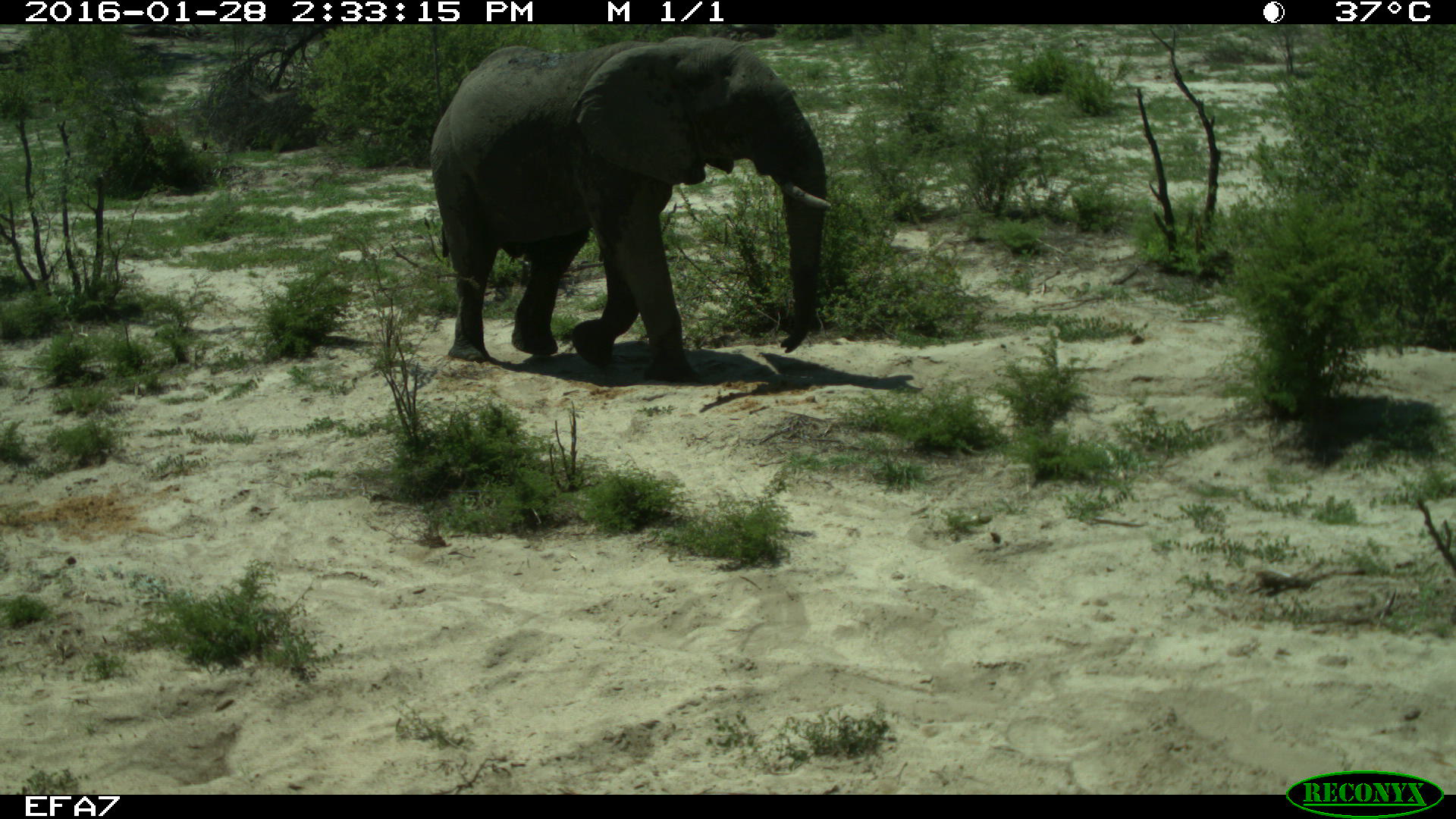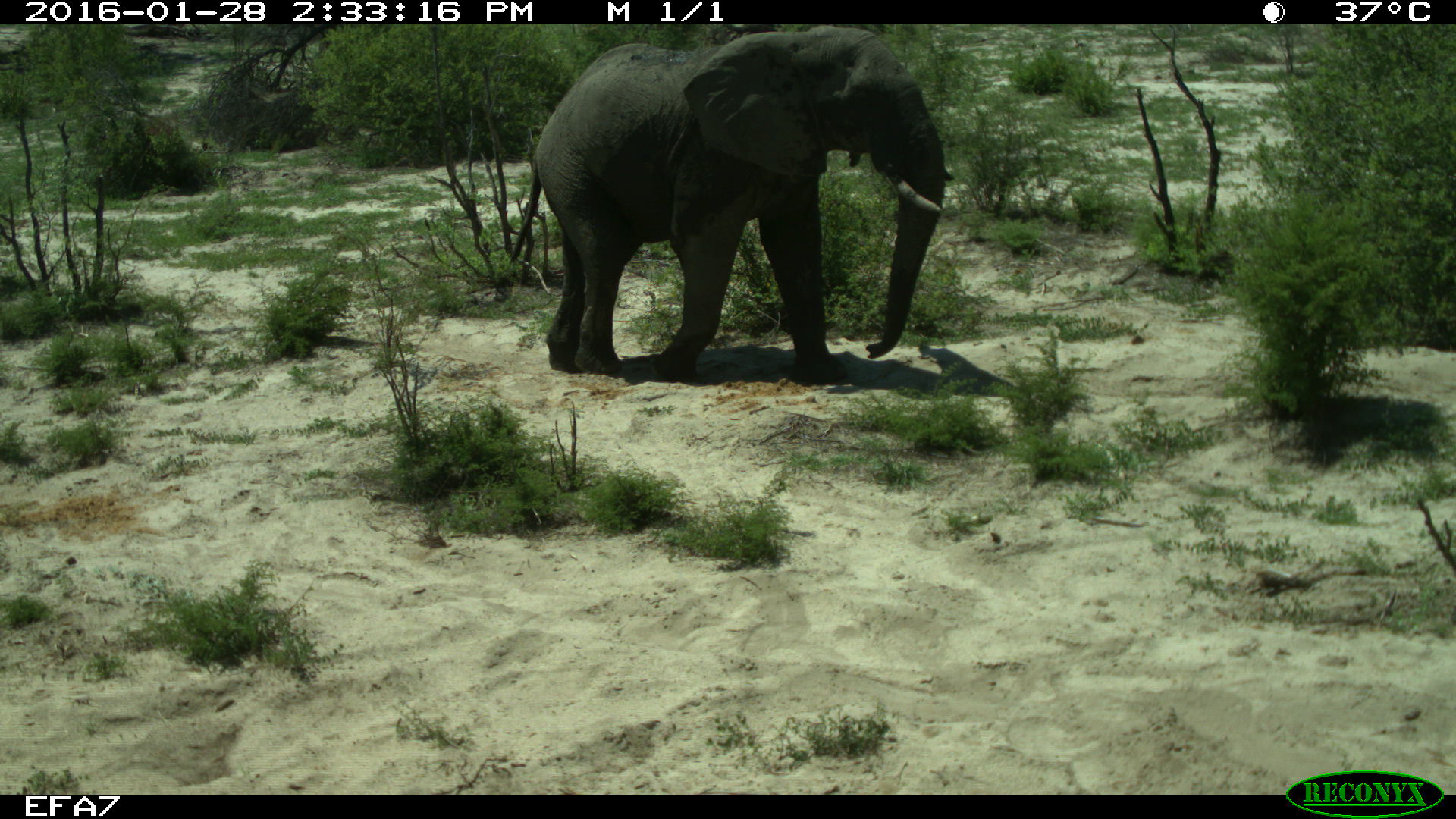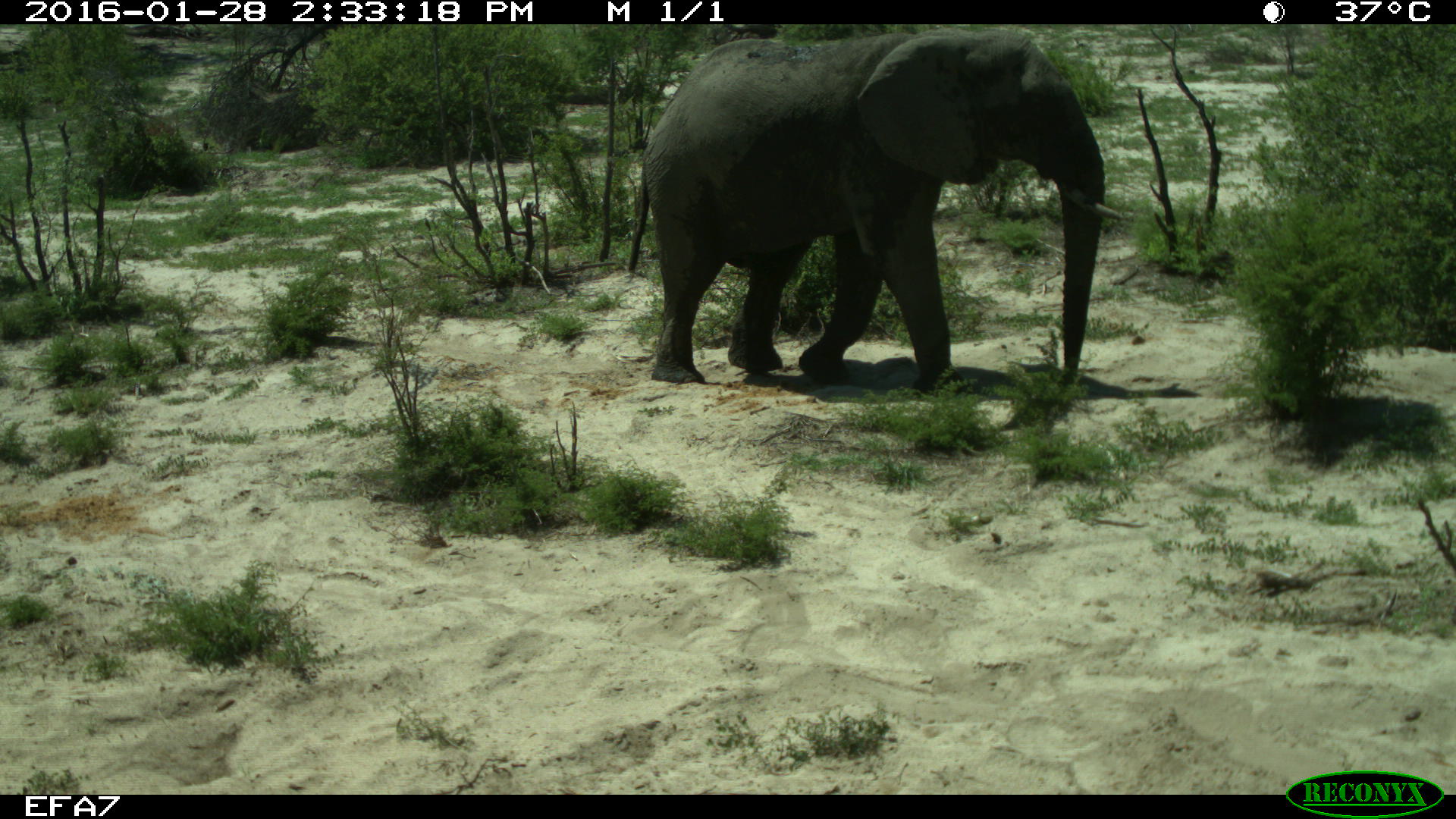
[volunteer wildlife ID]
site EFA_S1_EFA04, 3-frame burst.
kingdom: Animalia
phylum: Chordata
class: Mammalia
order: Proboscidea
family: Elephantidae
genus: Loxodonta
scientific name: Loxodonta africana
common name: african bush elephant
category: elephant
Elephant (african bush elephant) (Loxodonta africana), count 1. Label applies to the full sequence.